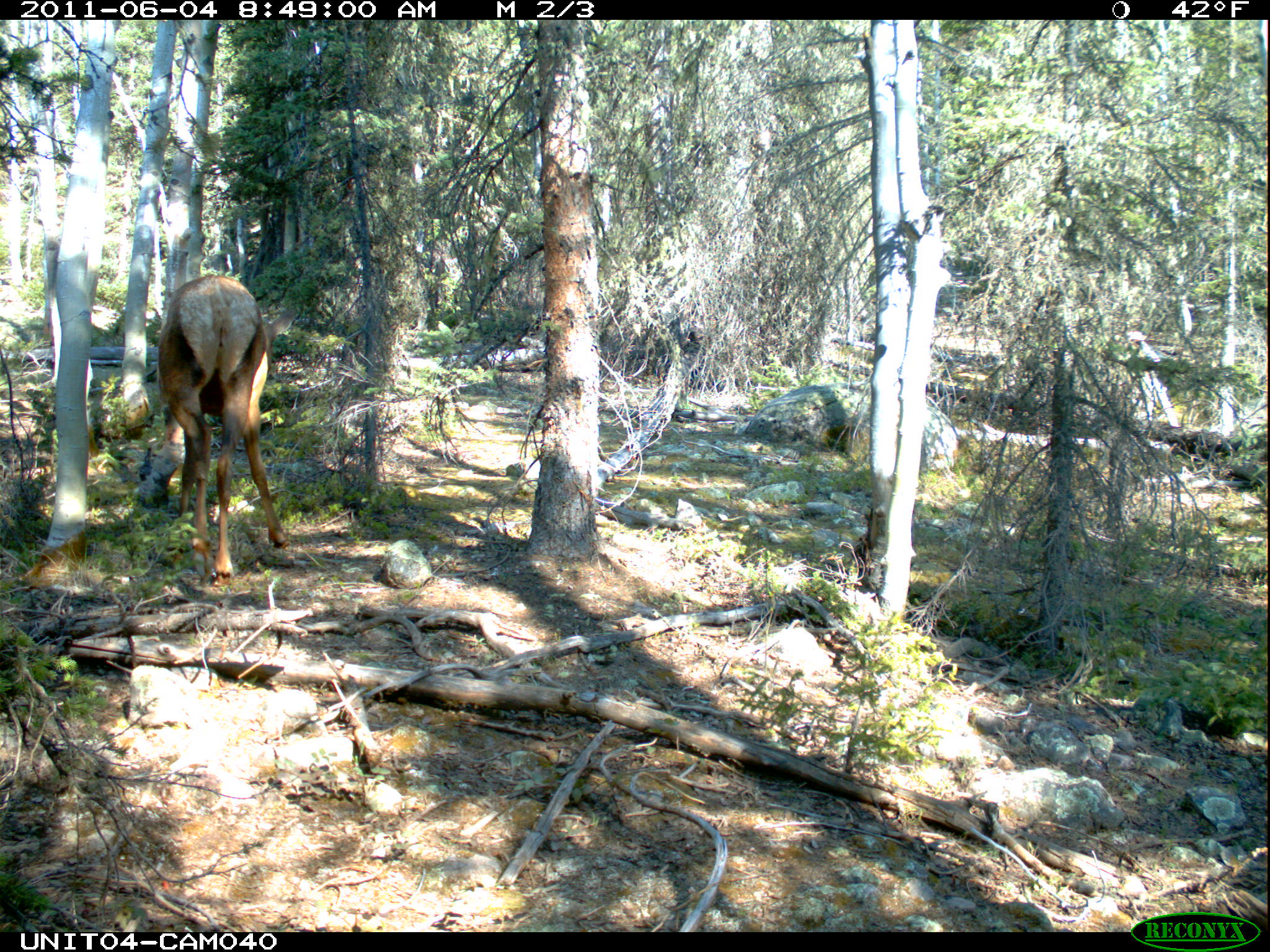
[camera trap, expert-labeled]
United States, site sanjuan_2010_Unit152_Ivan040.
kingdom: Animalia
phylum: Chordata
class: Mammalia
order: Artiodactyla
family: Cervidae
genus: Cervus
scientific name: Cervus elaphus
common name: red deer